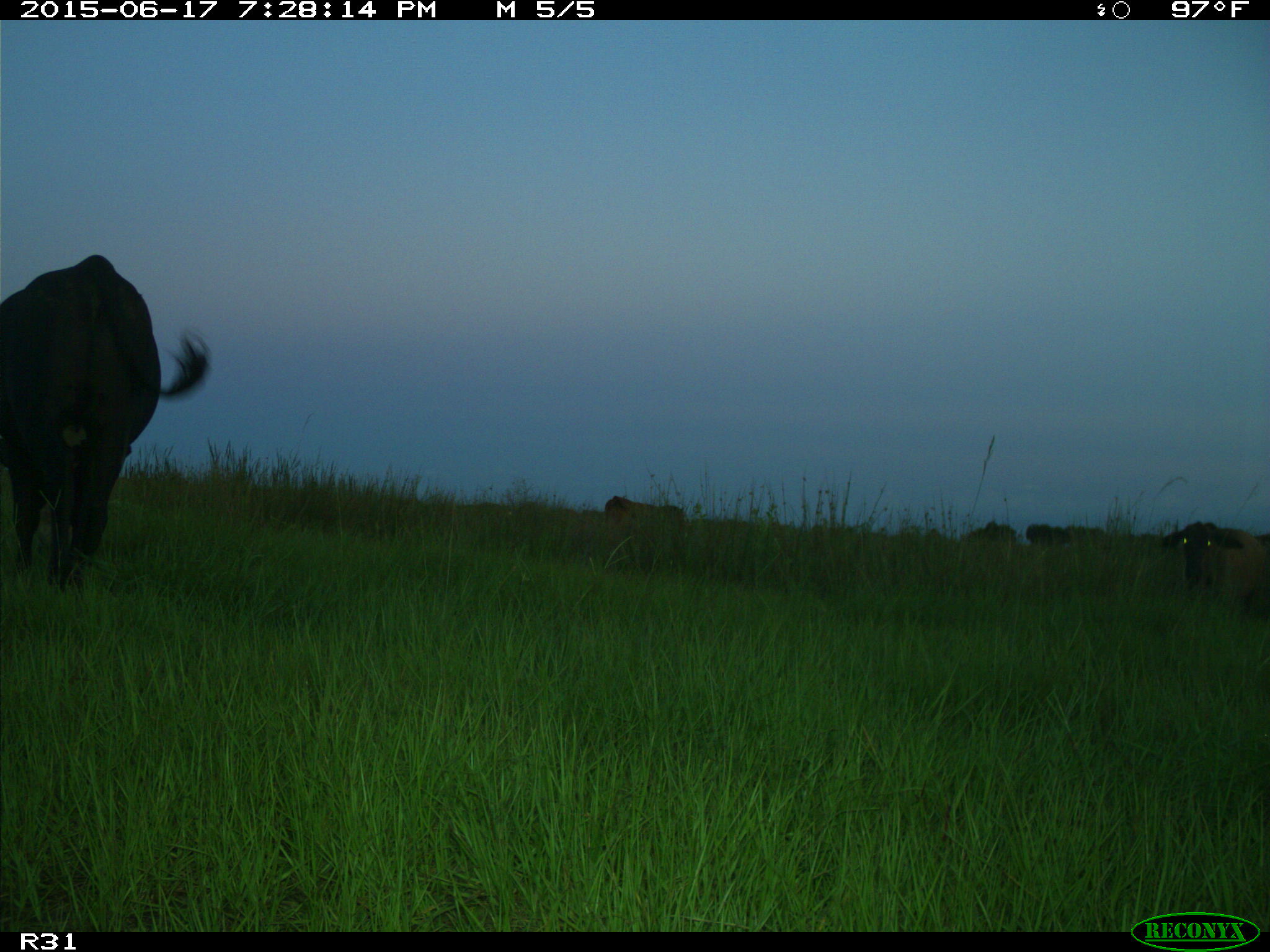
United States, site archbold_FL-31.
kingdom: Animalia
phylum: Chordata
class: Mammalia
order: Artiodactyla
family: Bovidae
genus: Bos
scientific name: Bos taurus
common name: domestic cow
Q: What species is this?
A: Bos taurus (domestic cow).